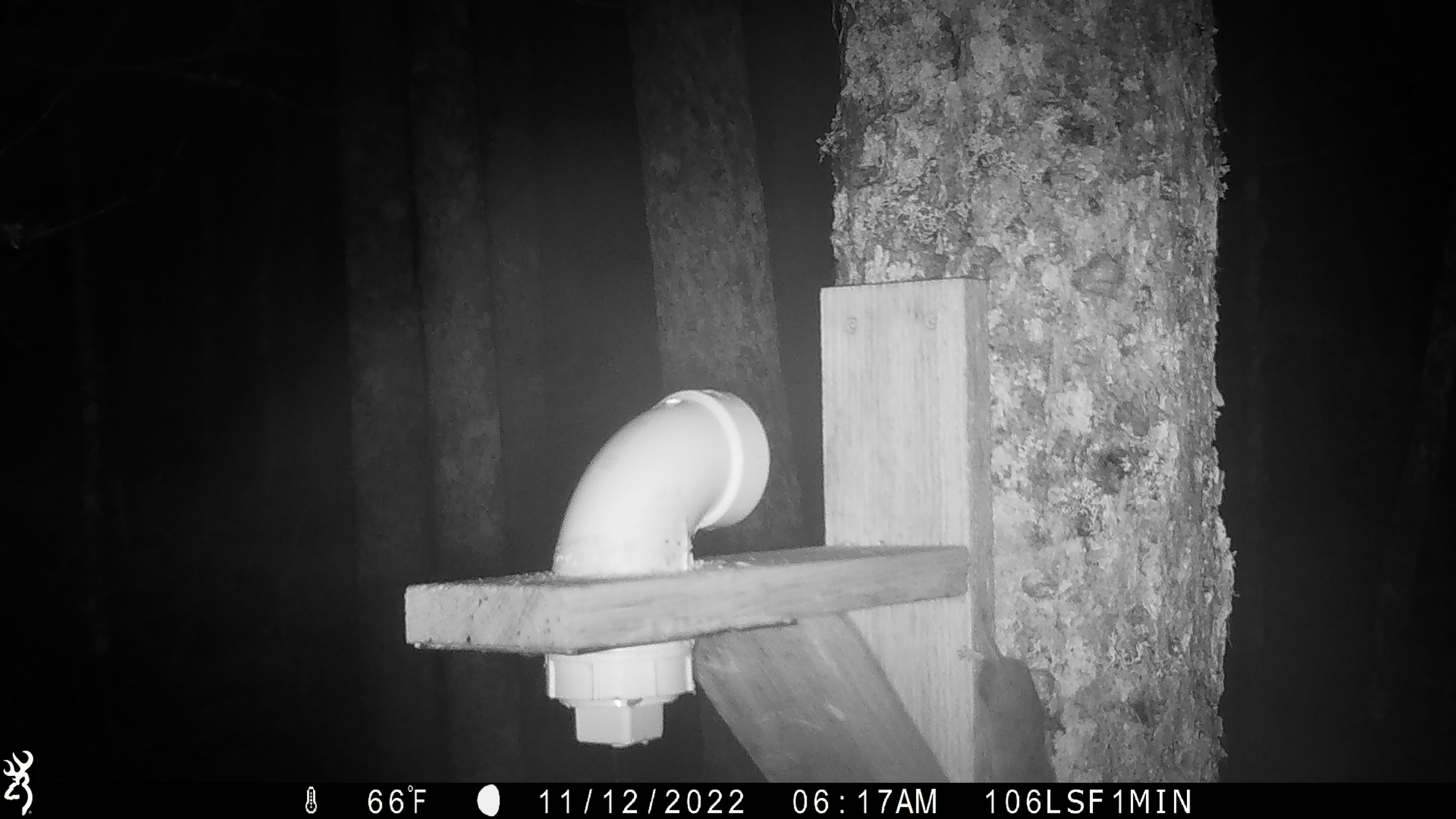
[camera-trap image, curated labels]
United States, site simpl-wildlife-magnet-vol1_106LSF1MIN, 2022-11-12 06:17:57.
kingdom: Animalia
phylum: Chordata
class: Mammalia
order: Rodentia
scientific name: Rodentia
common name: mouse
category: mouse sp.